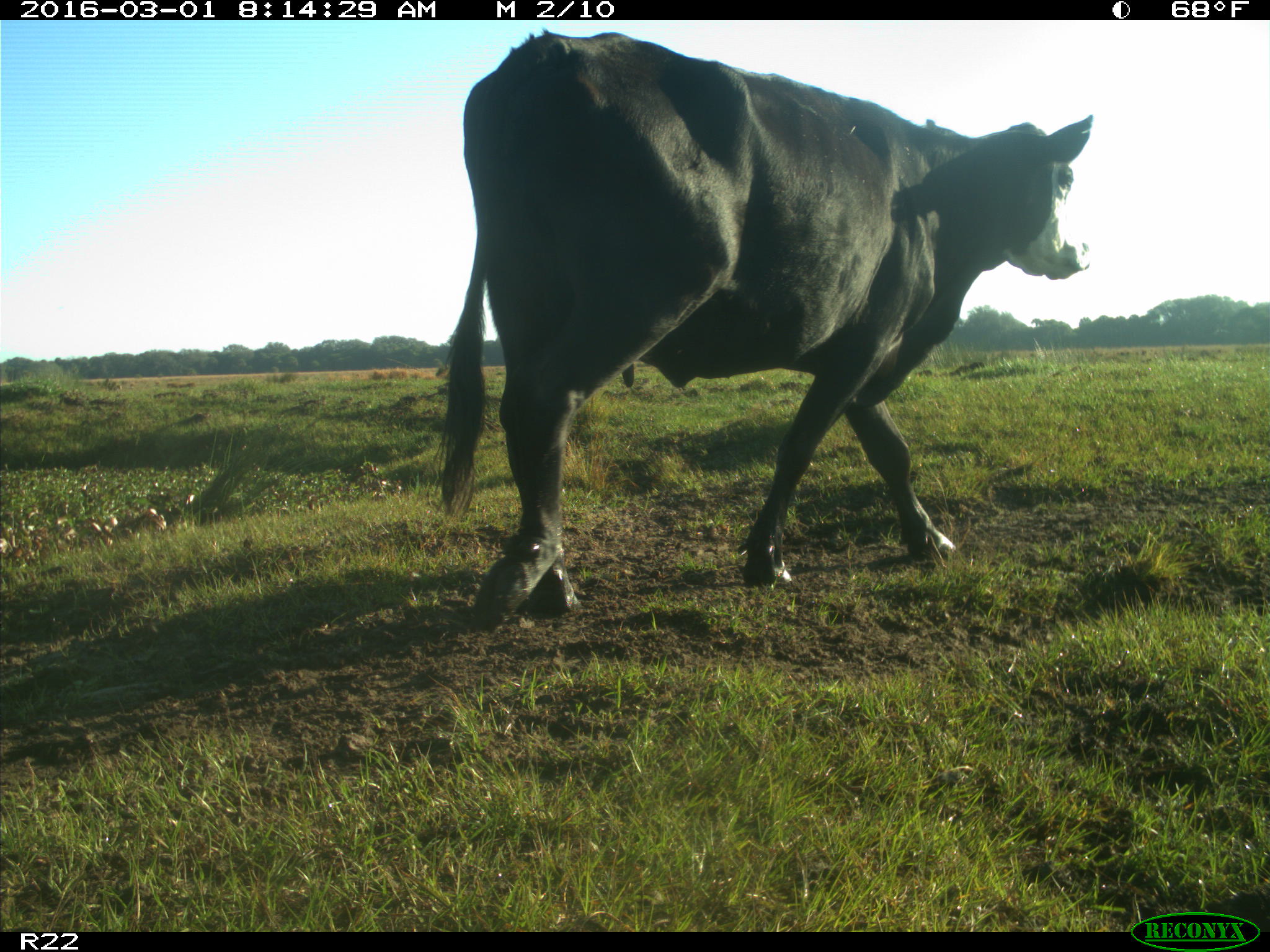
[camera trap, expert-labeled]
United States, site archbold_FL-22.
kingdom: Animalia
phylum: Chordata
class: Mammalia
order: Artiodactyla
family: Bovidae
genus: Bos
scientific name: Bos taurus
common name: domestic cow